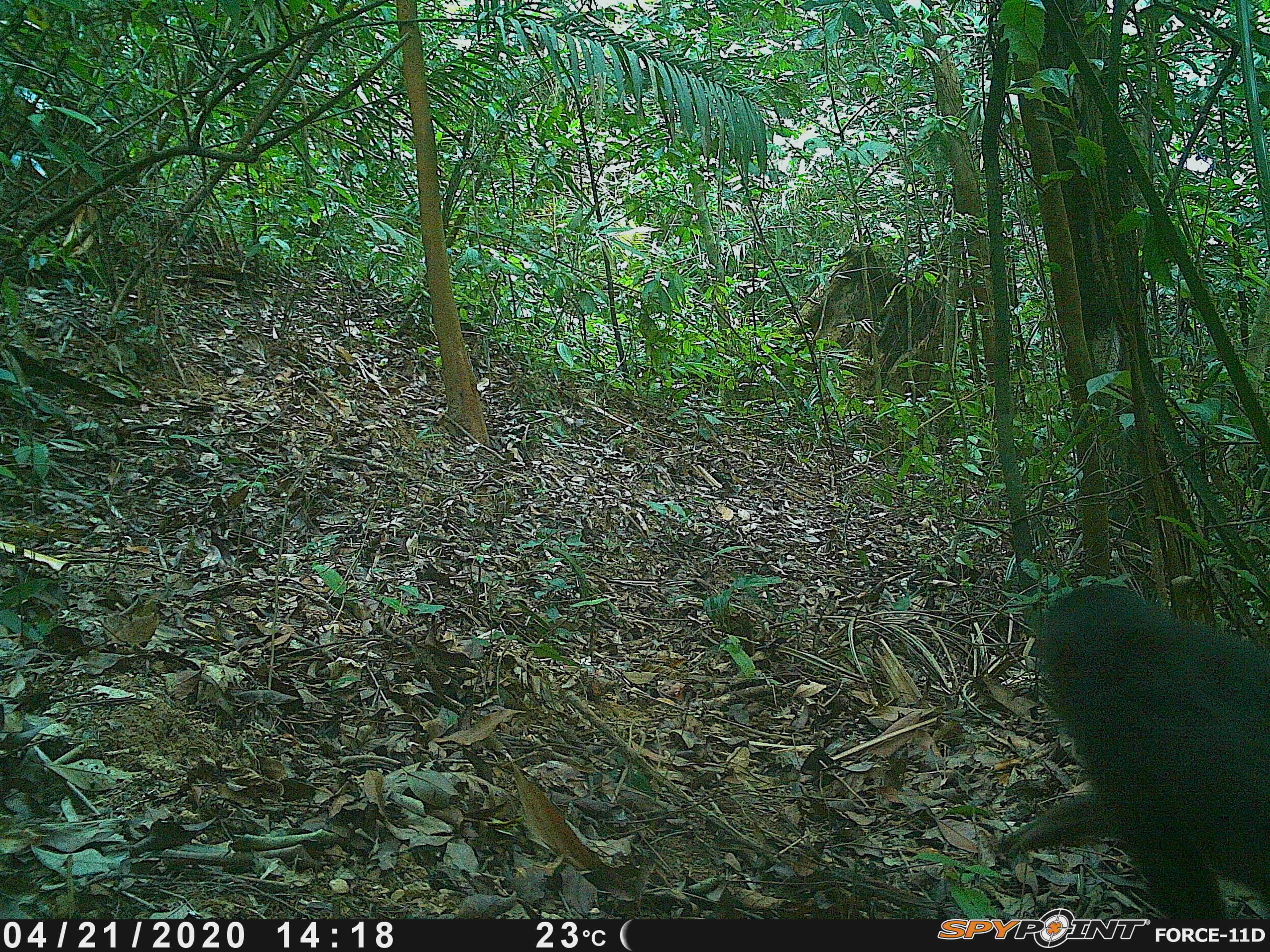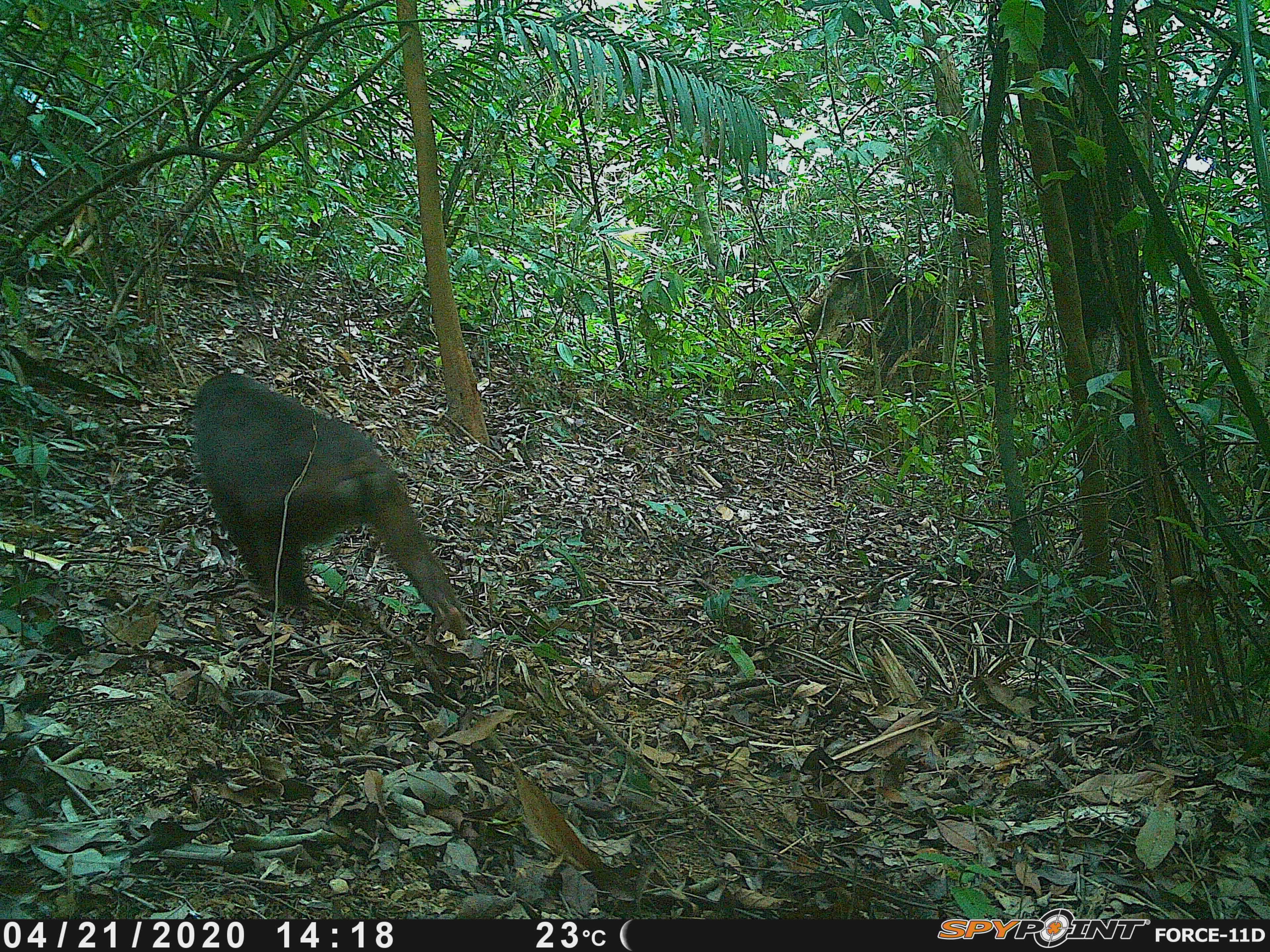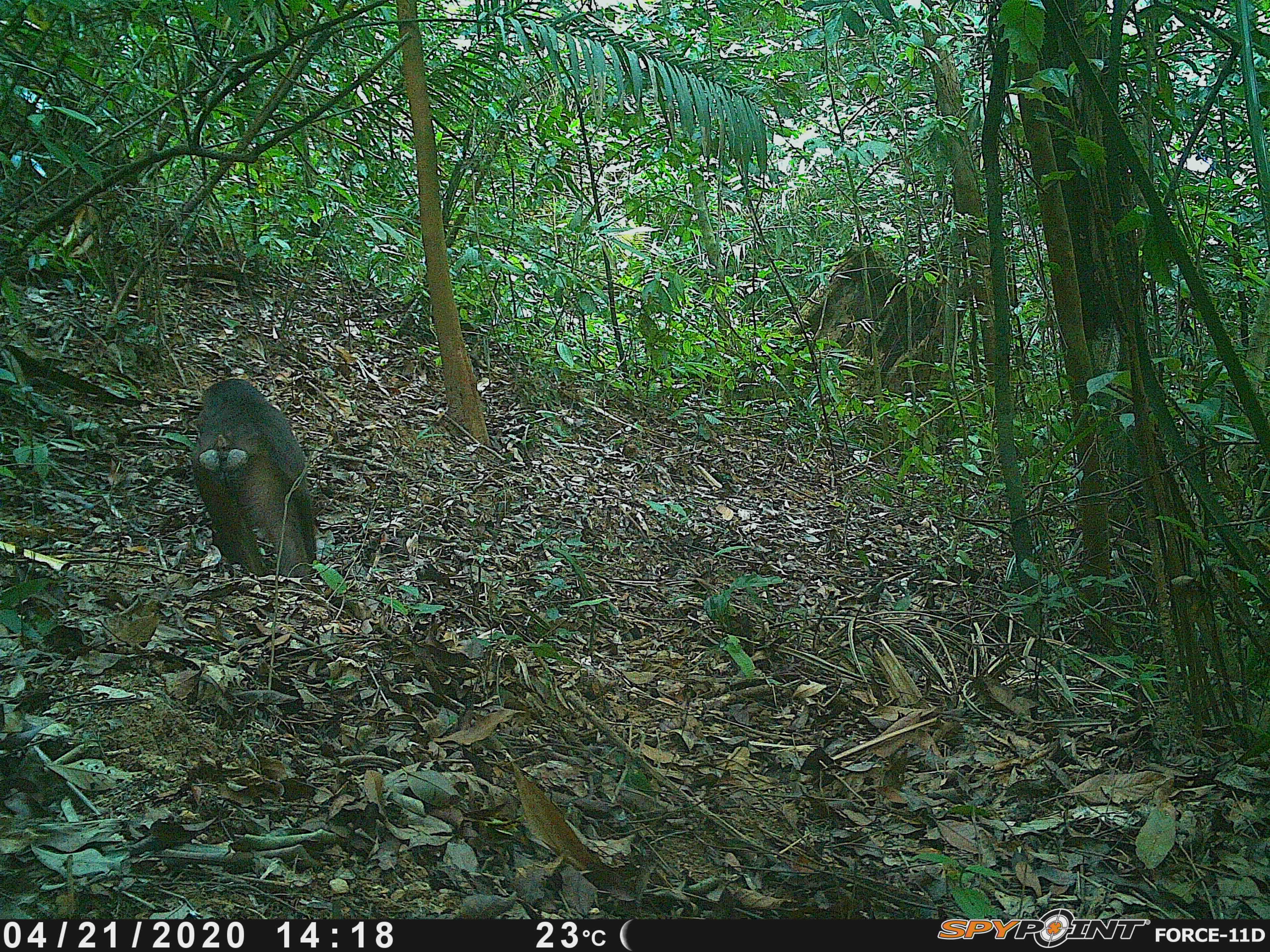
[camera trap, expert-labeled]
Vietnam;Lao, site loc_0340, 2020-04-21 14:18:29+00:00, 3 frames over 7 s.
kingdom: Animalia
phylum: Chordata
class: Mammalia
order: Primates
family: Cercopithecidae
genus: Macaca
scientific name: Macaca arctoides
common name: stump-tailed macaque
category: stump tailed macaque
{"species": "stump tailed macaque (stump-tailed macaque) (Macaca arctoides)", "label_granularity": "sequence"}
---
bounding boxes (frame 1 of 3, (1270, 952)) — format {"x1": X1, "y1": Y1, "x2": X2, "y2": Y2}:
stump tailed macaque: {"x1": 993, "y1": 580, "x2": 1270, "y2": 921}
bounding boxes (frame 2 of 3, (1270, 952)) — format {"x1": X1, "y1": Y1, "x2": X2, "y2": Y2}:
stump tailed macaque: {"x1": 191, "y1": 371, "x2": 470, "y2": 641}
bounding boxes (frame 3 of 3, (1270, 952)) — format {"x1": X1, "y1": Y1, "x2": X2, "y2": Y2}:
stump tailed macaque: {"x1": 190, "y1": 377, "x2": 318, "y2": 577}